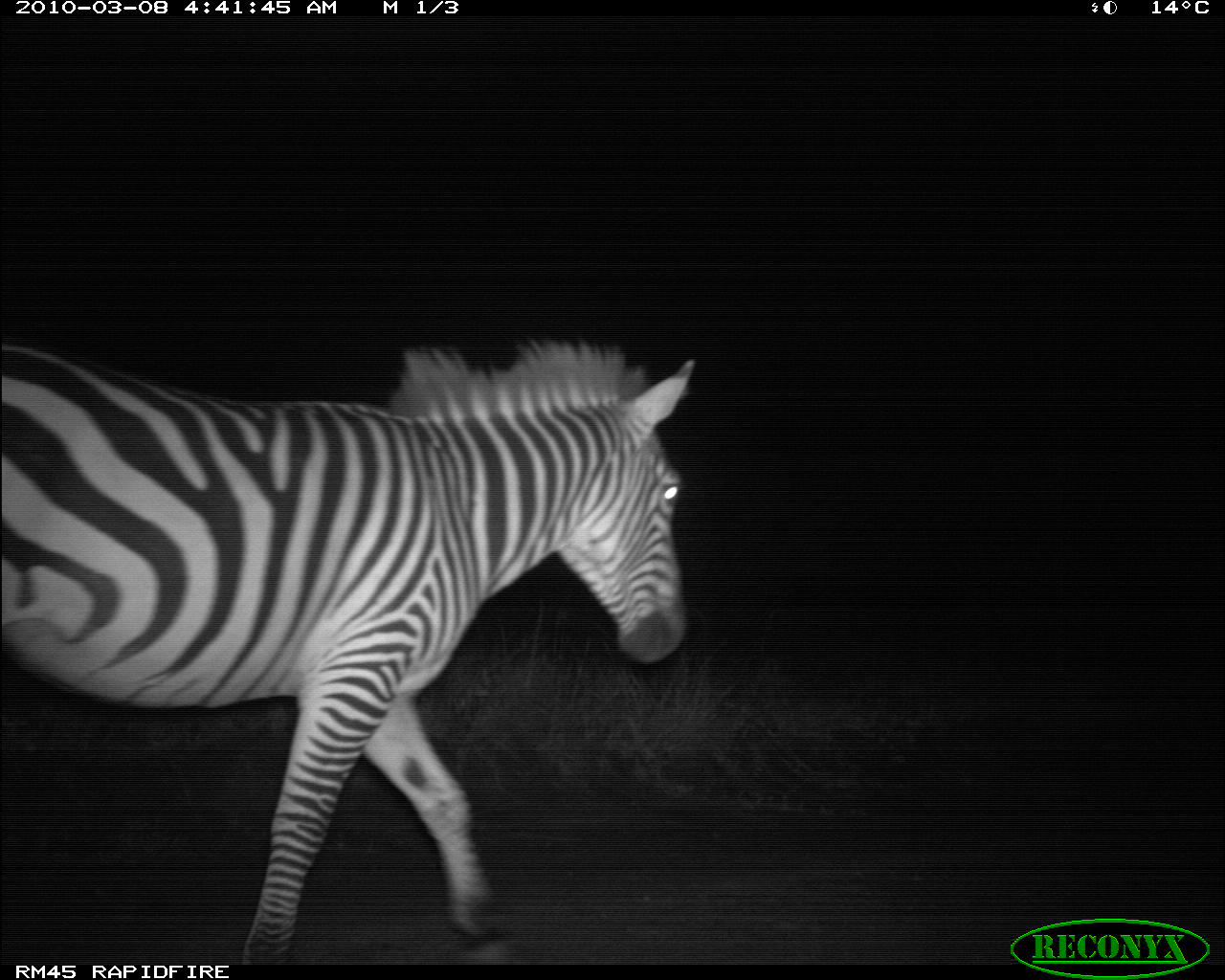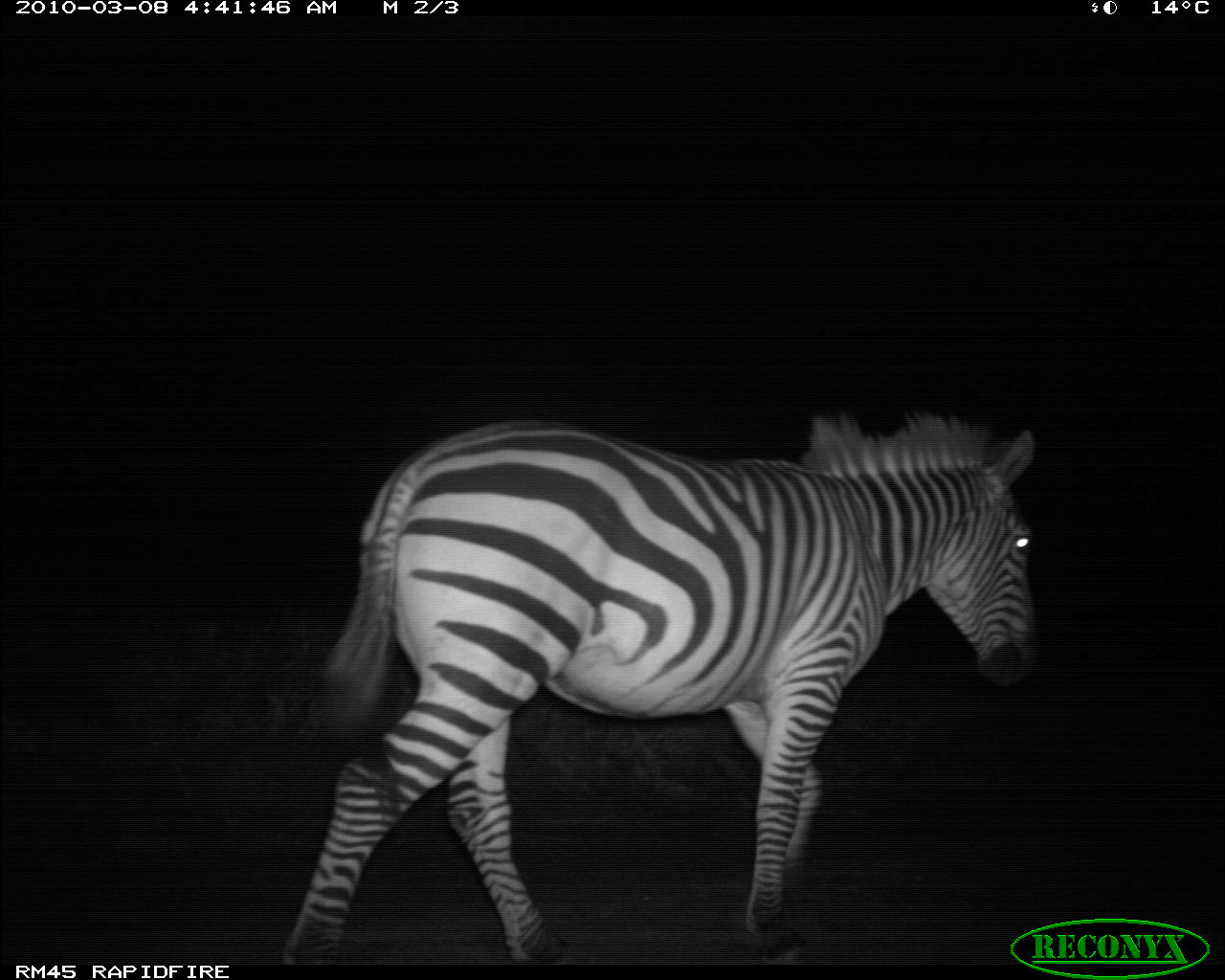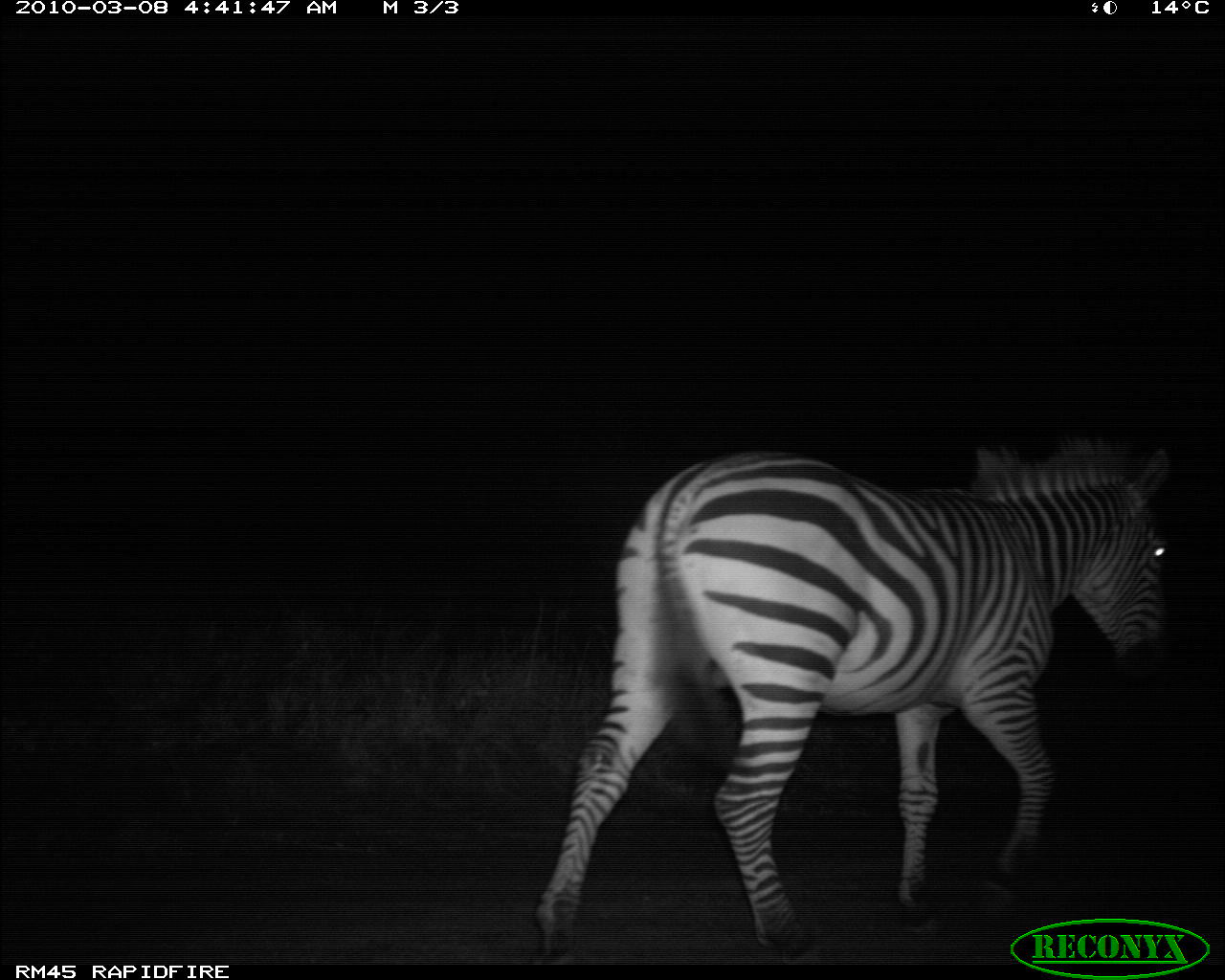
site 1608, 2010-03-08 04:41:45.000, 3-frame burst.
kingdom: Animalia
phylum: Chordata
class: Mammalia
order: Perissodactyla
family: Equidae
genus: Equus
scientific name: Equus quagga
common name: plains zebra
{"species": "Equus quagga (plains zebra)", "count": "1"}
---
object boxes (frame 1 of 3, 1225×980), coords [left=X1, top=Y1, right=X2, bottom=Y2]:
equus quagga: [left=0, top=332, right=693, bottom=965]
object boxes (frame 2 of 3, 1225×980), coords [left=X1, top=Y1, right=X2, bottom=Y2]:
equus quagga: [left=279, top=408, right=1030, bottom=968]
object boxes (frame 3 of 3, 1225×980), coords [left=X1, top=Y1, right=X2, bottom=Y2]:
equus quagga: [left=533, top=437, right=1169, bottom=962]